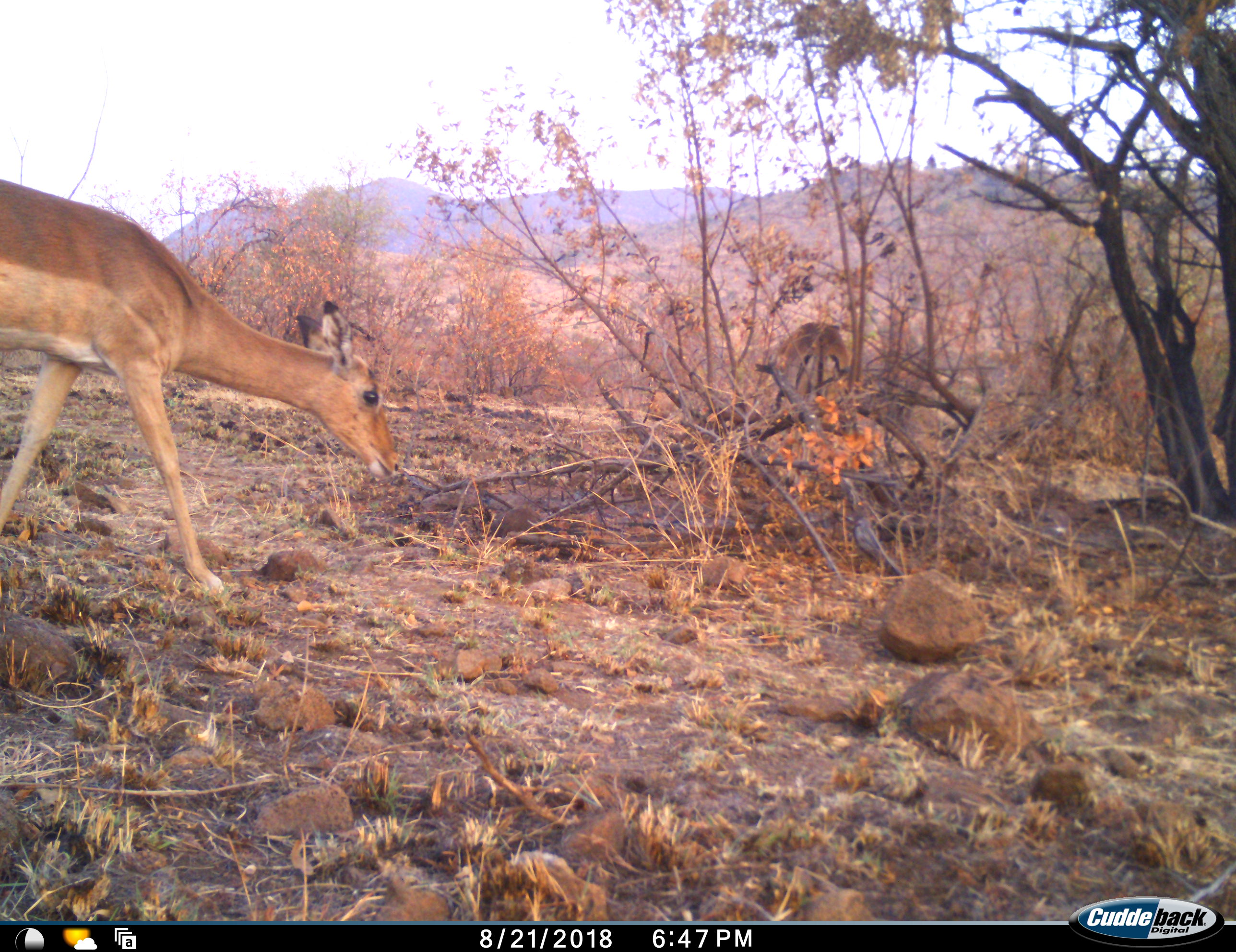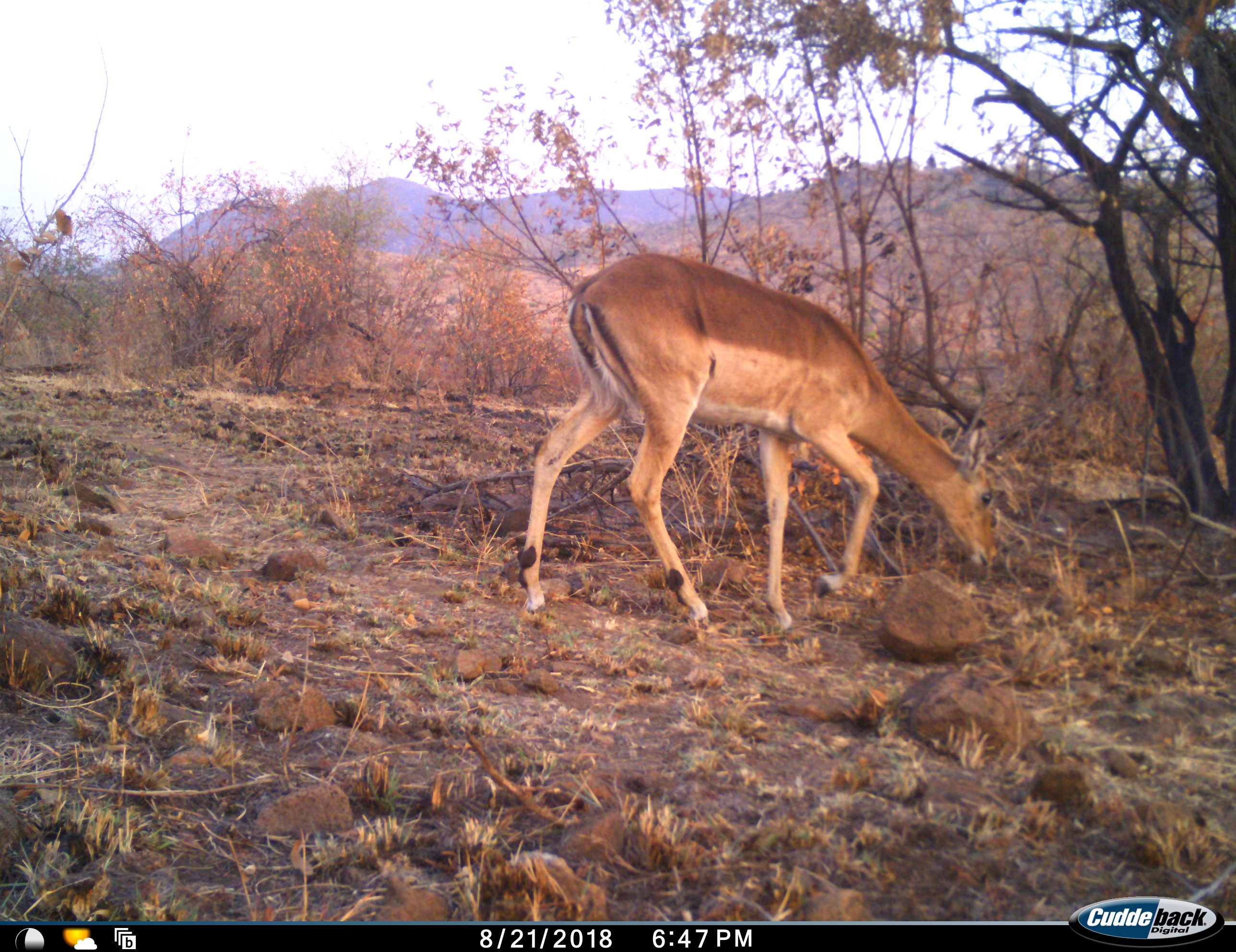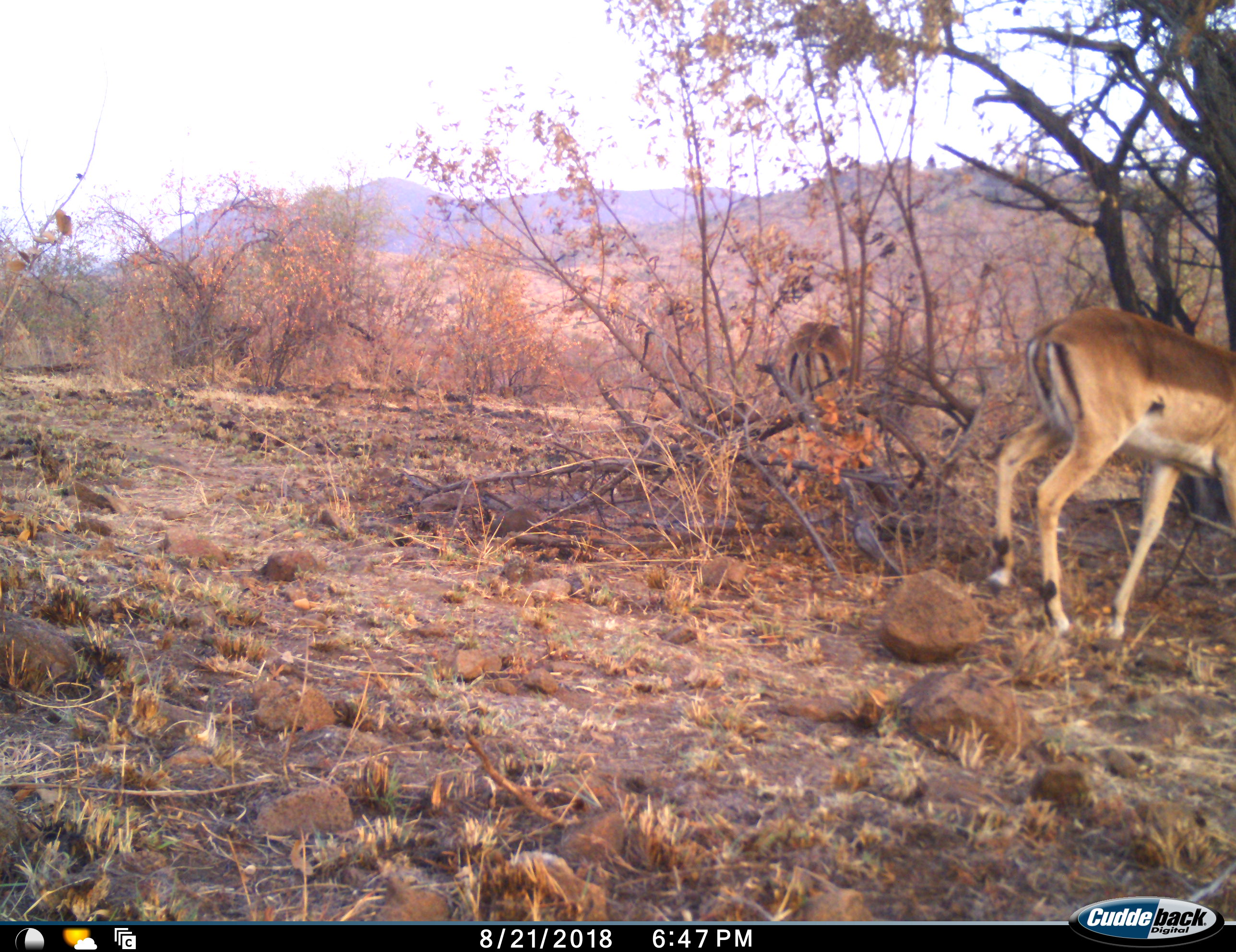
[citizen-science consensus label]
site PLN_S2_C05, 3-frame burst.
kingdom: Animalia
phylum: Chordata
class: Mammalia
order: Artiodactyla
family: Bovidae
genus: Aepyceros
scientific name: Aepyceros melampus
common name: impala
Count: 2.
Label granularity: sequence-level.